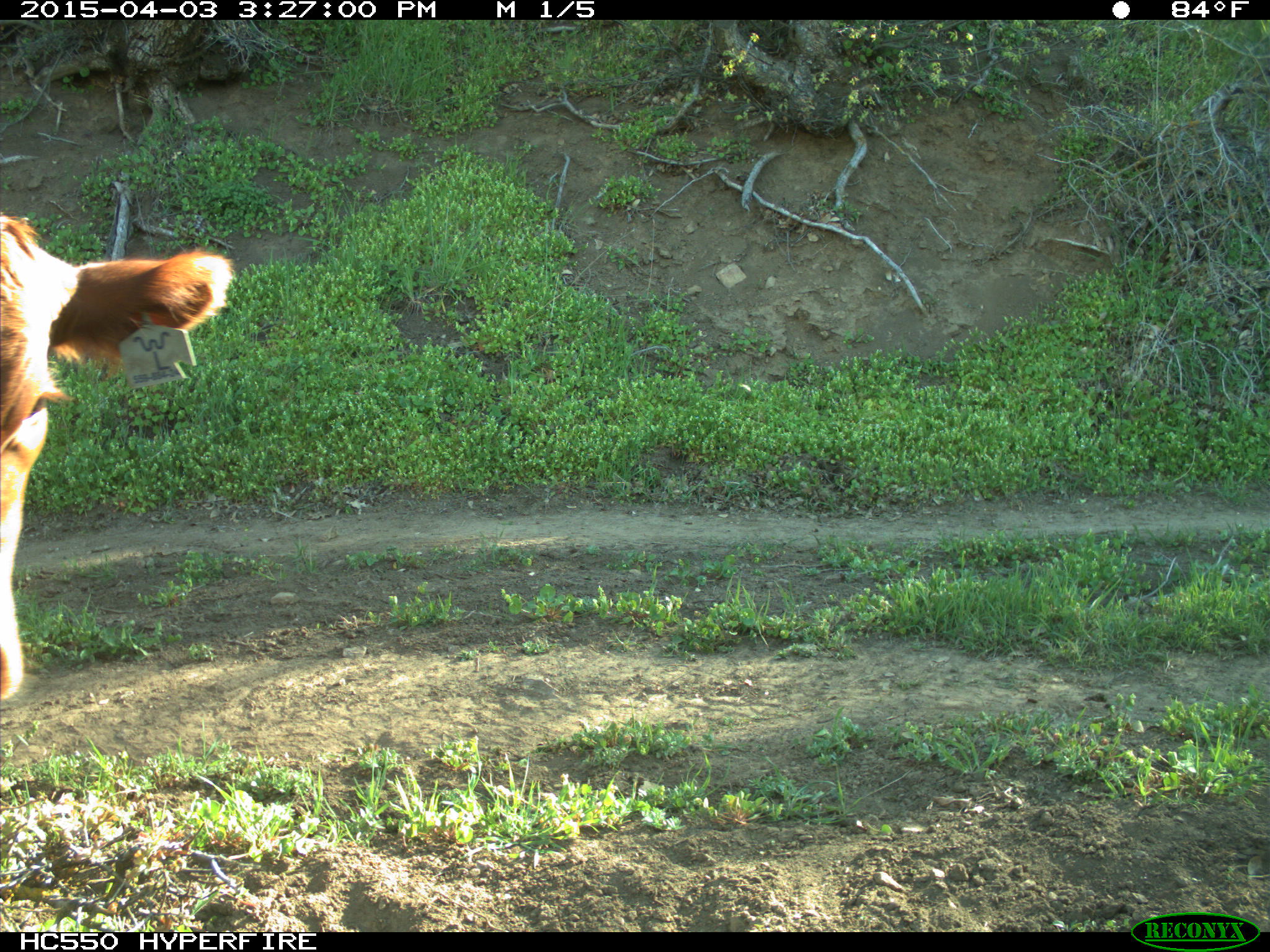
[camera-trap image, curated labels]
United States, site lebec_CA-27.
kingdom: Animalia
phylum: Chordata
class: Mammalia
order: Artiodactyla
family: Bovidae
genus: Bos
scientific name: Bos taurus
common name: domestic cow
Bos taurus (domestic cow).